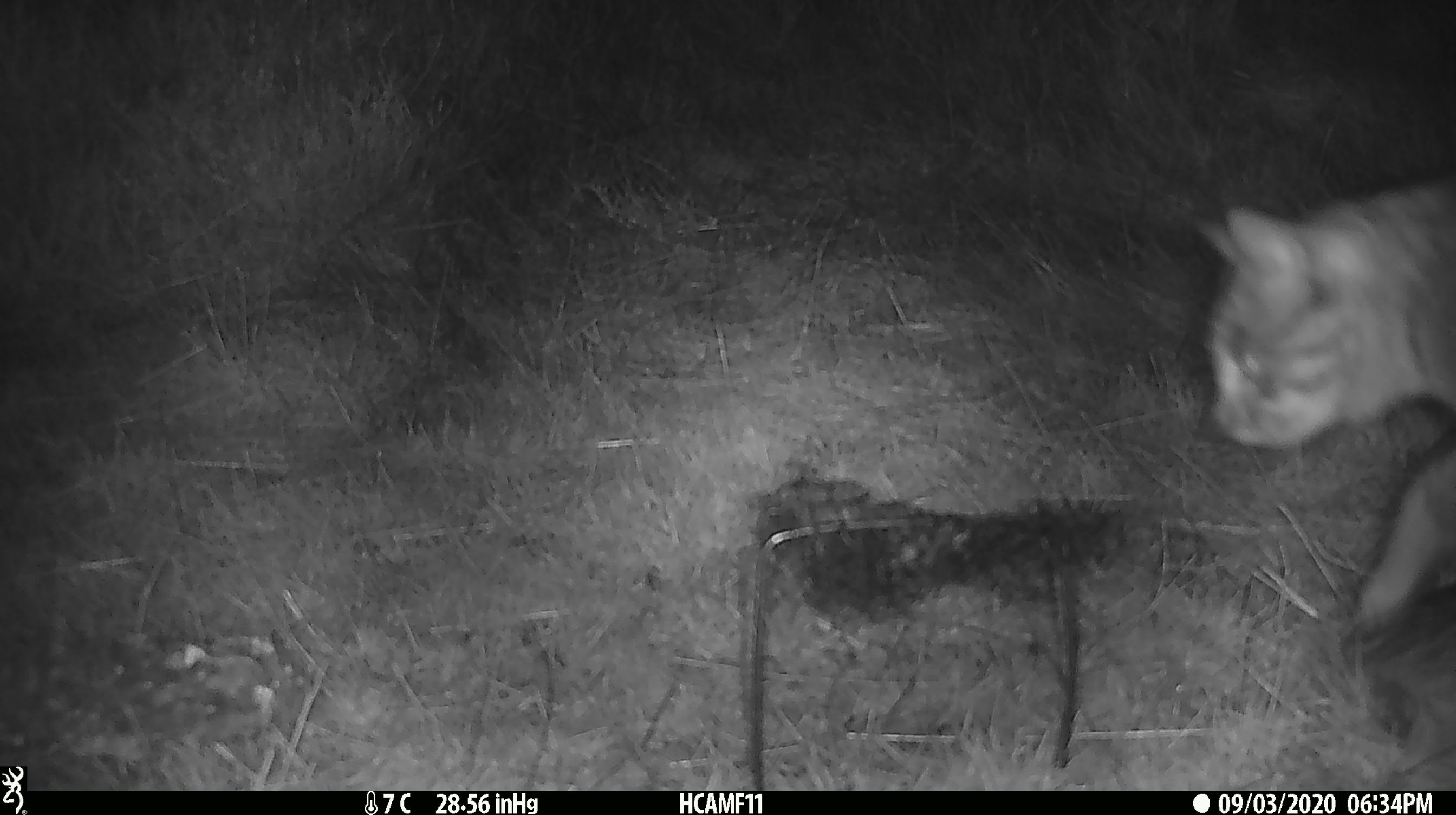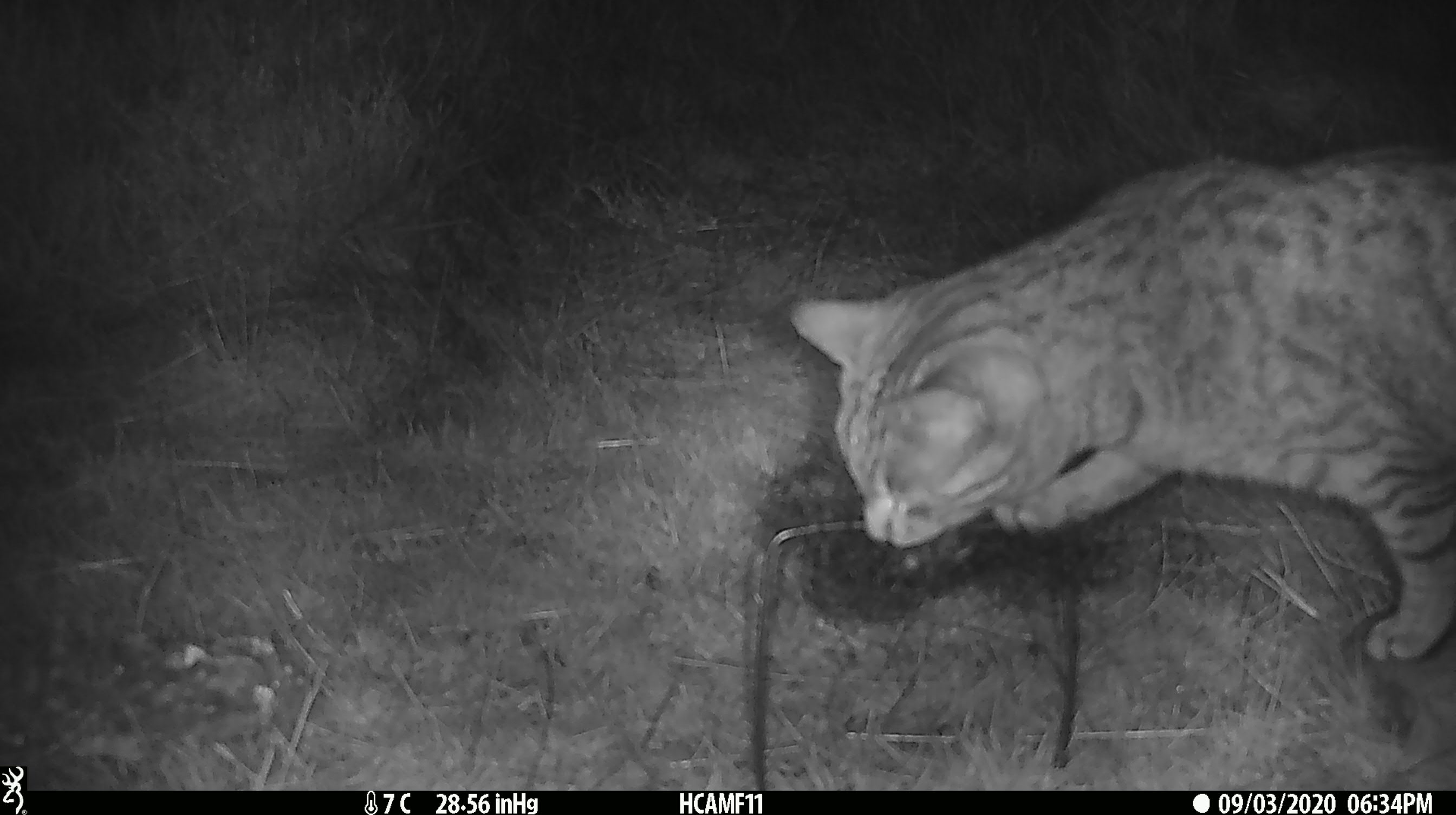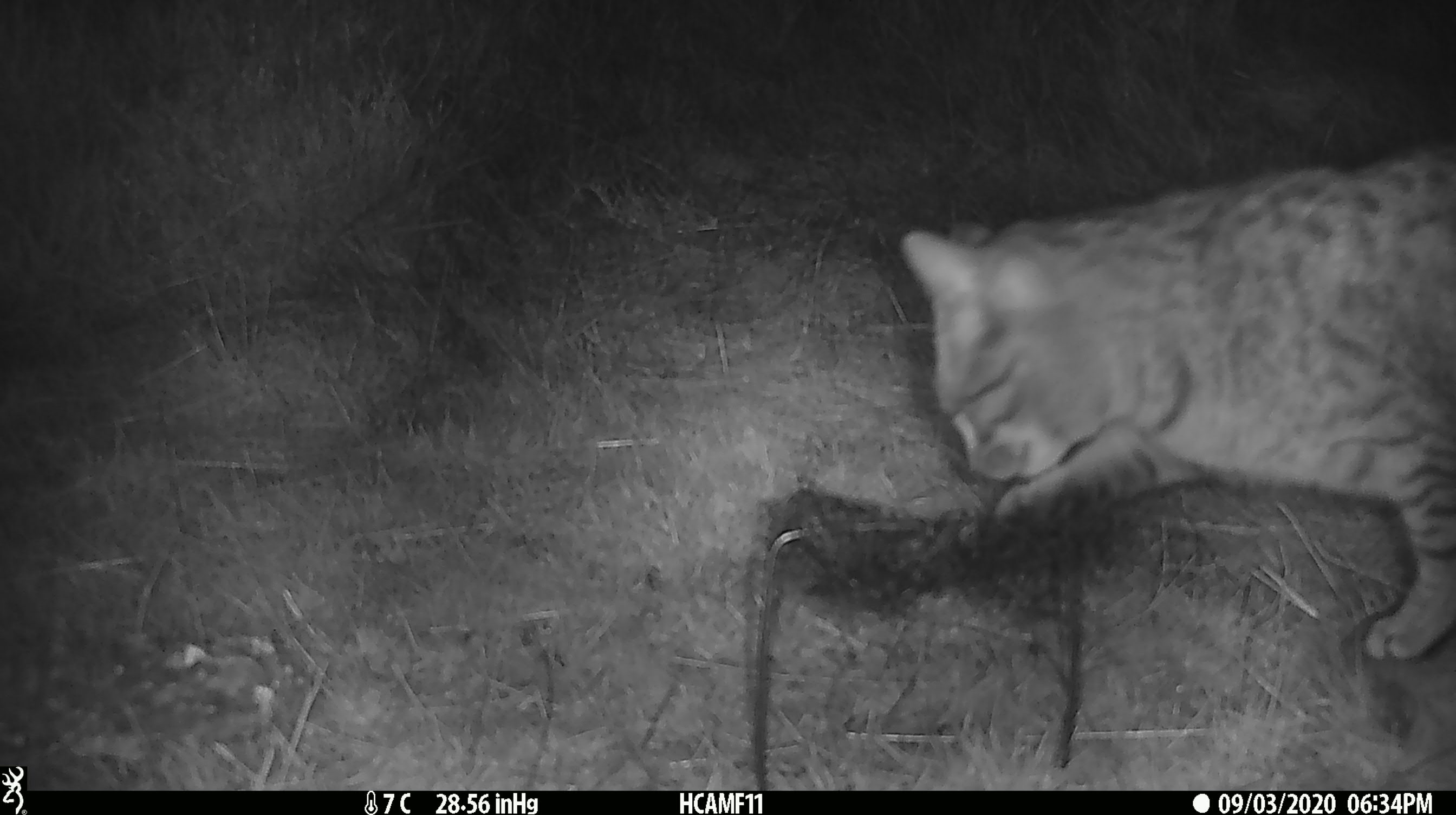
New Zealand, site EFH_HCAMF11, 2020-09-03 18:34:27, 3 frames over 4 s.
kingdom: Animalia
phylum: Chordata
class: Mammalia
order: Carnivora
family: Felidae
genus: Felis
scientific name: Felis catus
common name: domestic cat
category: cat